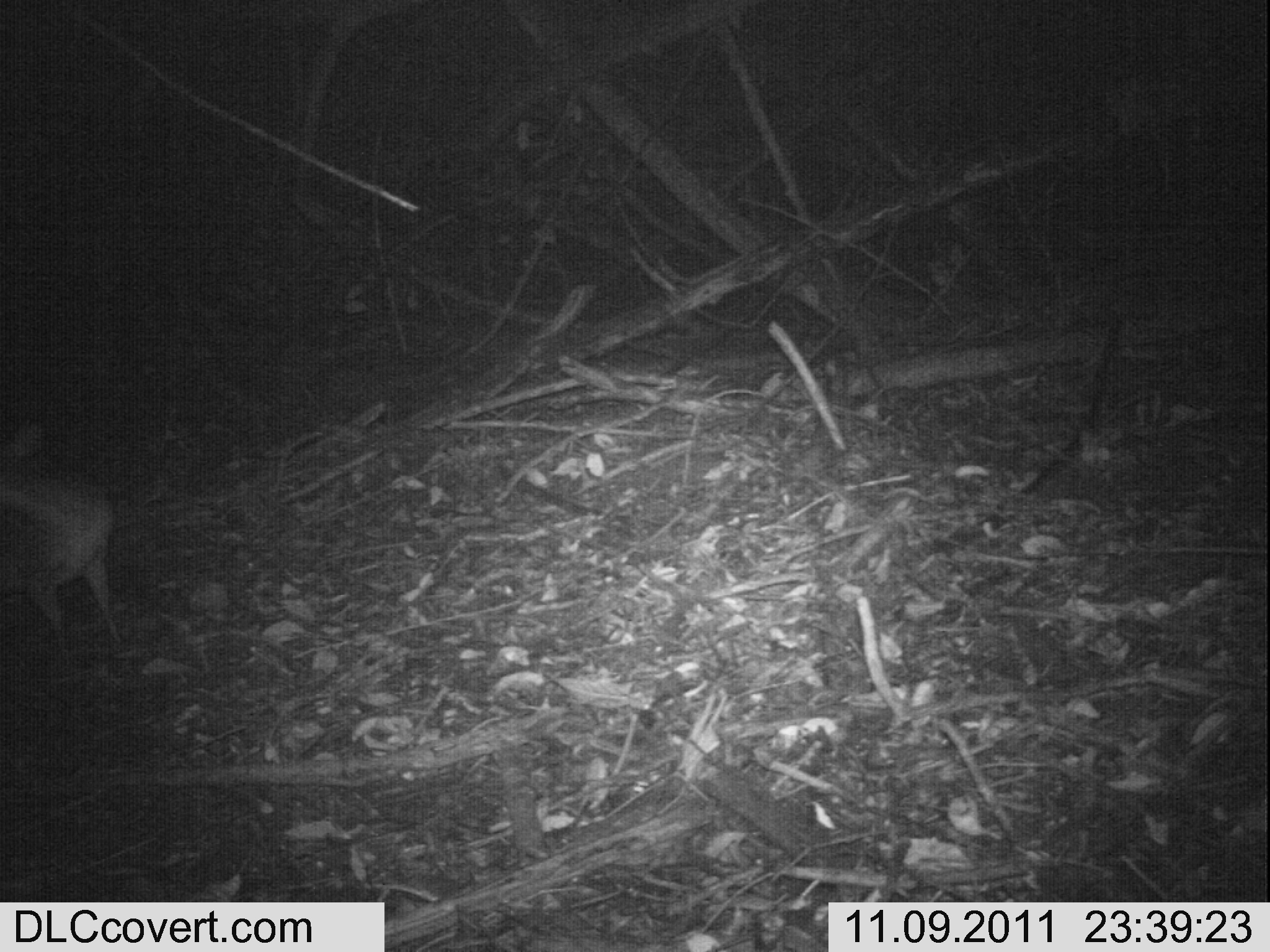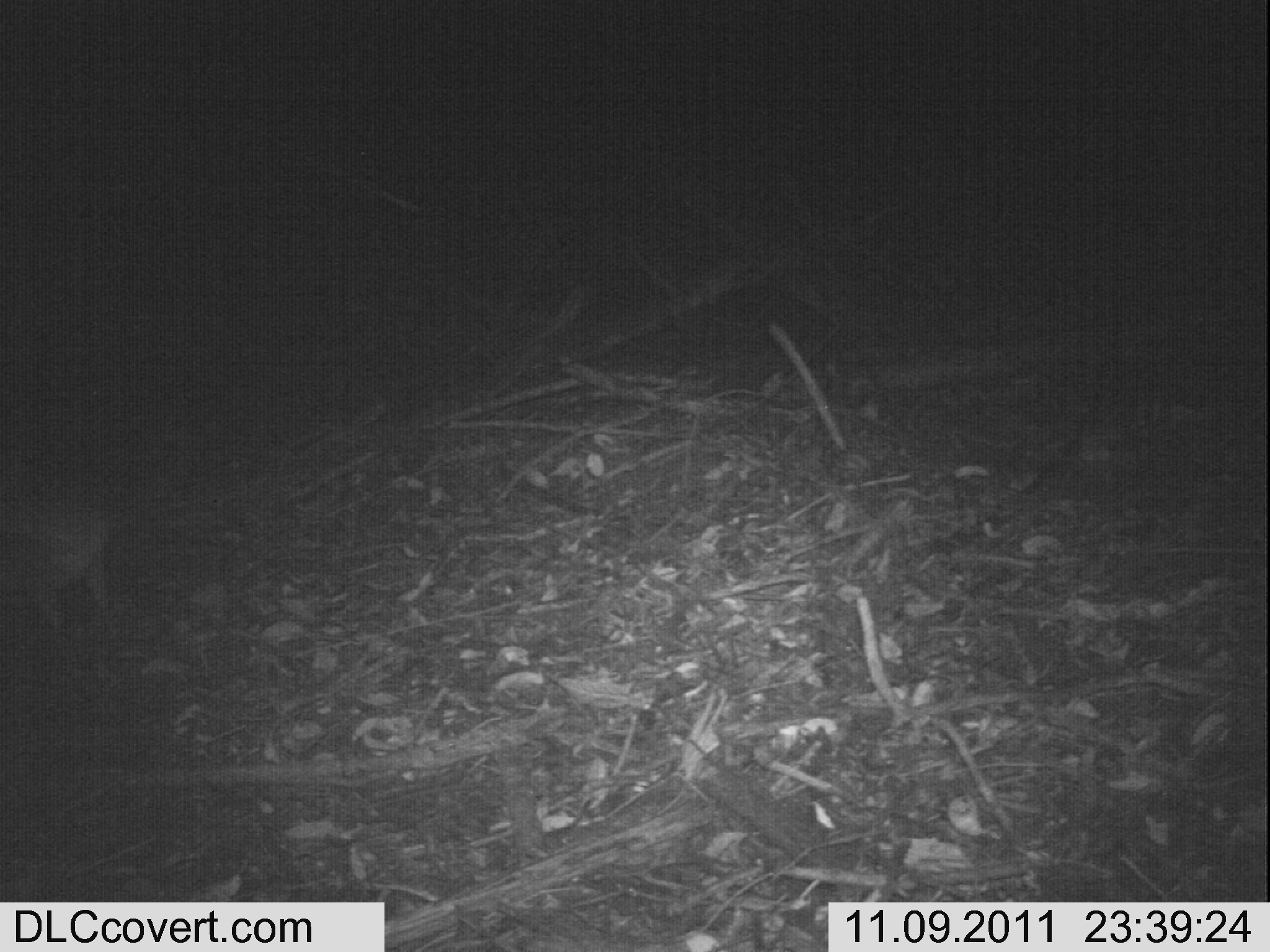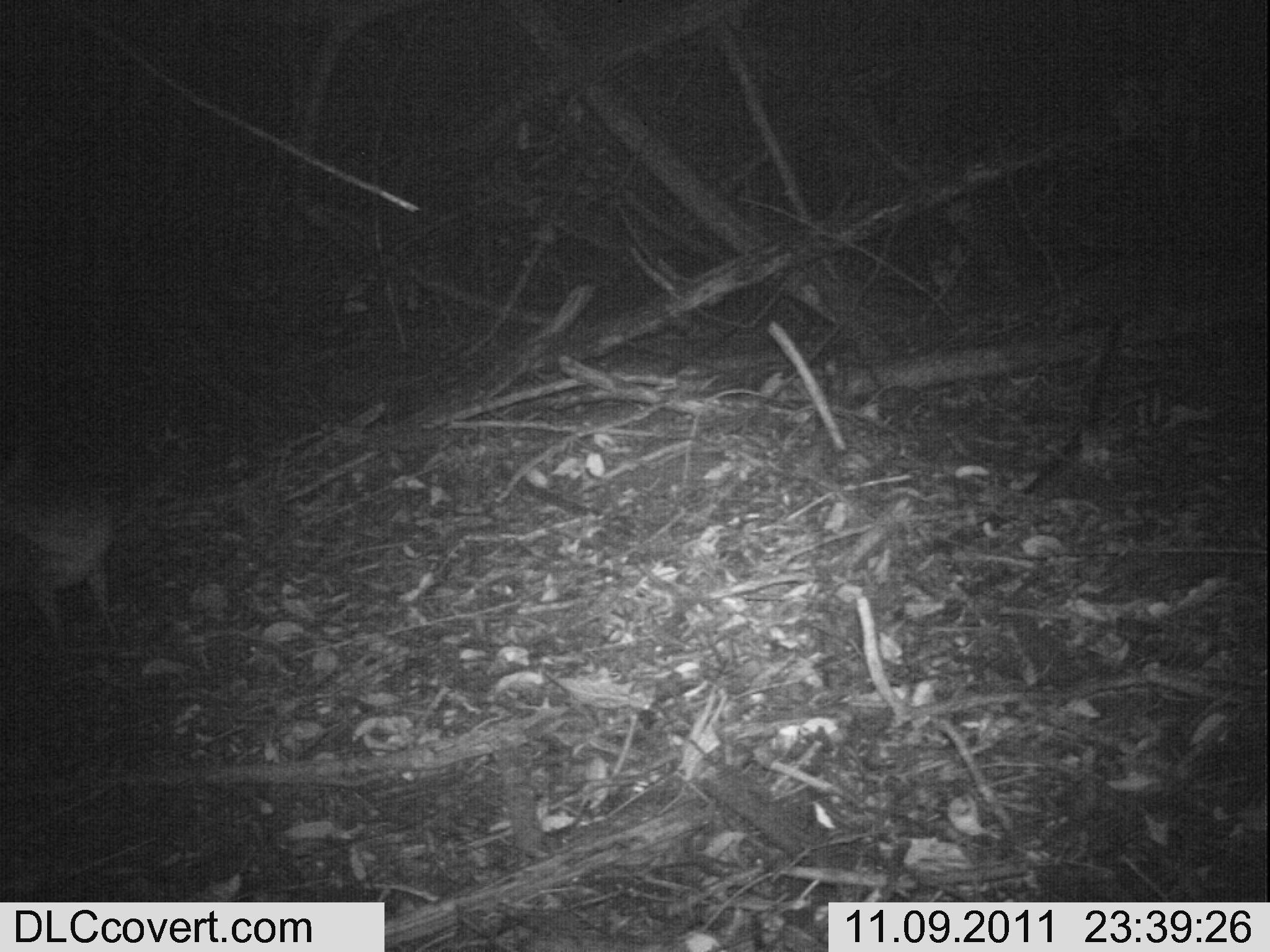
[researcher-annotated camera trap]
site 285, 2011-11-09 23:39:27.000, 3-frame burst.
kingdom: Animalia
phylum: Chordata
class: Mammalia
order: Artiodactyla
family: Bovidae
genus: Nesotragus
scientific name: Nesotragus moschatus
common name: suni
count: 1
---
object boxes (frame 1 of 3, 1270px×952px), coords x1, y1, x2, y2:
nesotragus moschatus: 0, 417, 124, 650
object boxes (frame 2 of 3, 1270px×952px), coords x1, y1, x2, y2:
nesotragus moschatus: 0, 439, 119, 648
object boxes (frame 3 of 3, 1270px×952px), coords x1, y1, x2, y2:
nesotragus moschatus: 0, 441, 124, 656